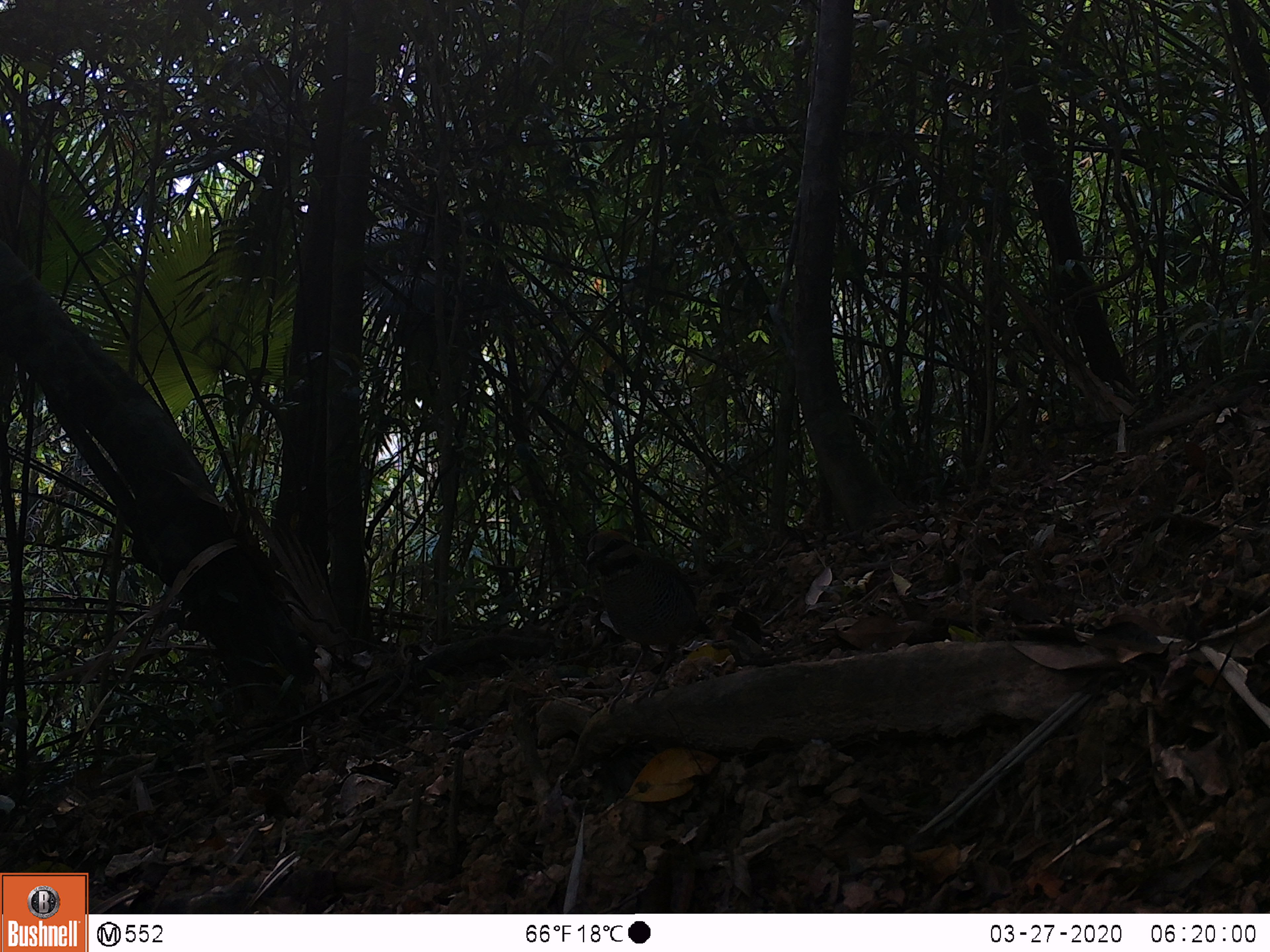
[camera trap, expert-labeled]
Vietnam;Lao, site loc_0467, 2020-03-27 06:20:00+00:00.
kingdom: Animalia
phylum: Chordata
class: Aves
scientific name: Aves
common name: bird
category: unidentified bird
Unidentified bird (bird) (Aves). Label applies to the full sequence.